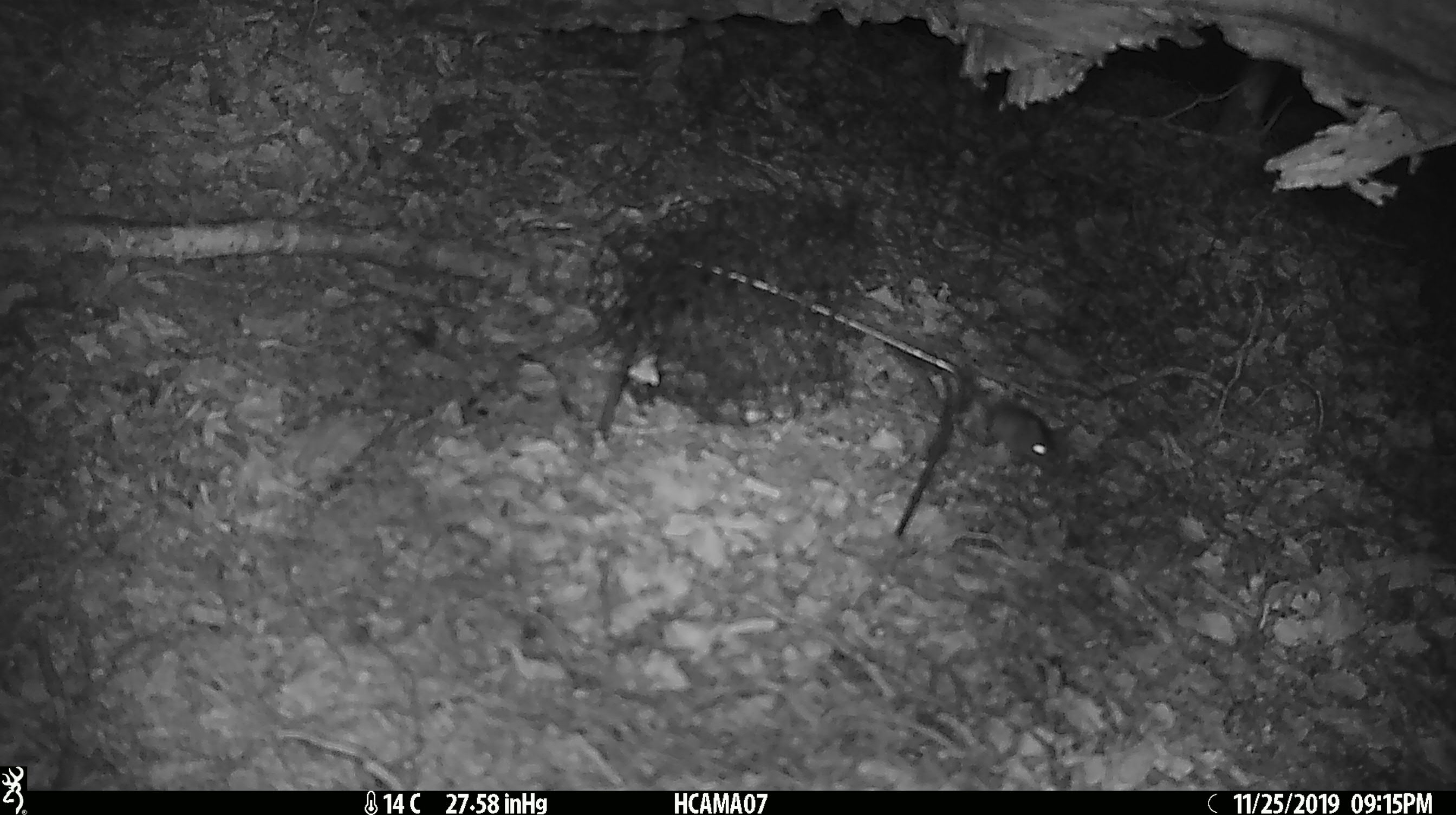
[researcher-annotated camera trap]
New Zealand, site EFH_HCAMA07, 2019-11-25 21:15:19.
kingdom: Animalia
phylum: Chordata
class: Mammalia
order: Rodentia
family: Muridae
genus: Mus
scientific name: Mus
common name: mouse